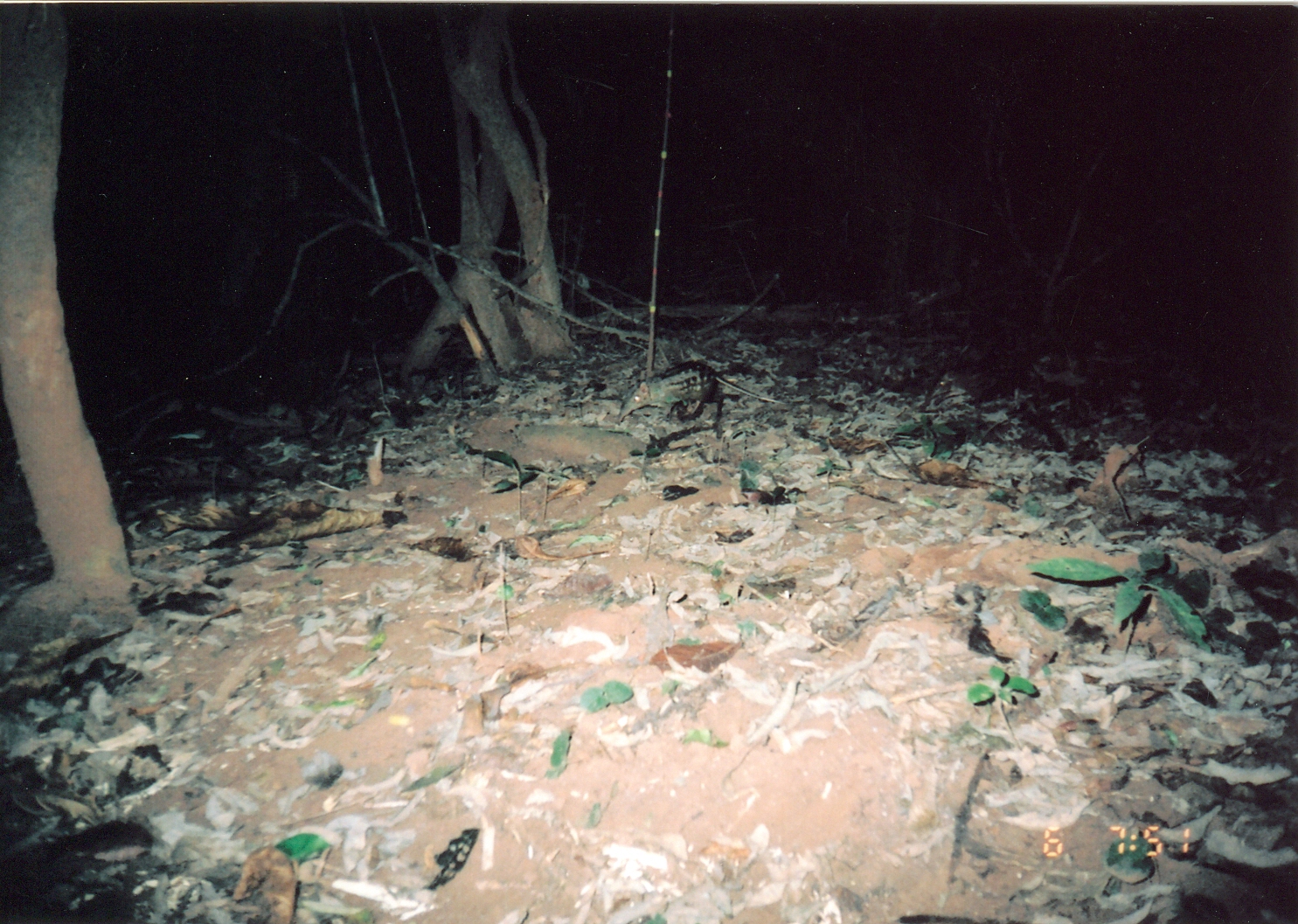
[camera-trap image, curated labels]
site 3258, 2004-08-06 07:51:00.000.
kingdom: Animalia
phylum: Chordata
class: Mammalia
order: Macroscelidea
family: Macroscelididae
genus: Rhynchocyon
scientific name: Rhynchocyon cirnei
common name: checkered sengi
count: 1